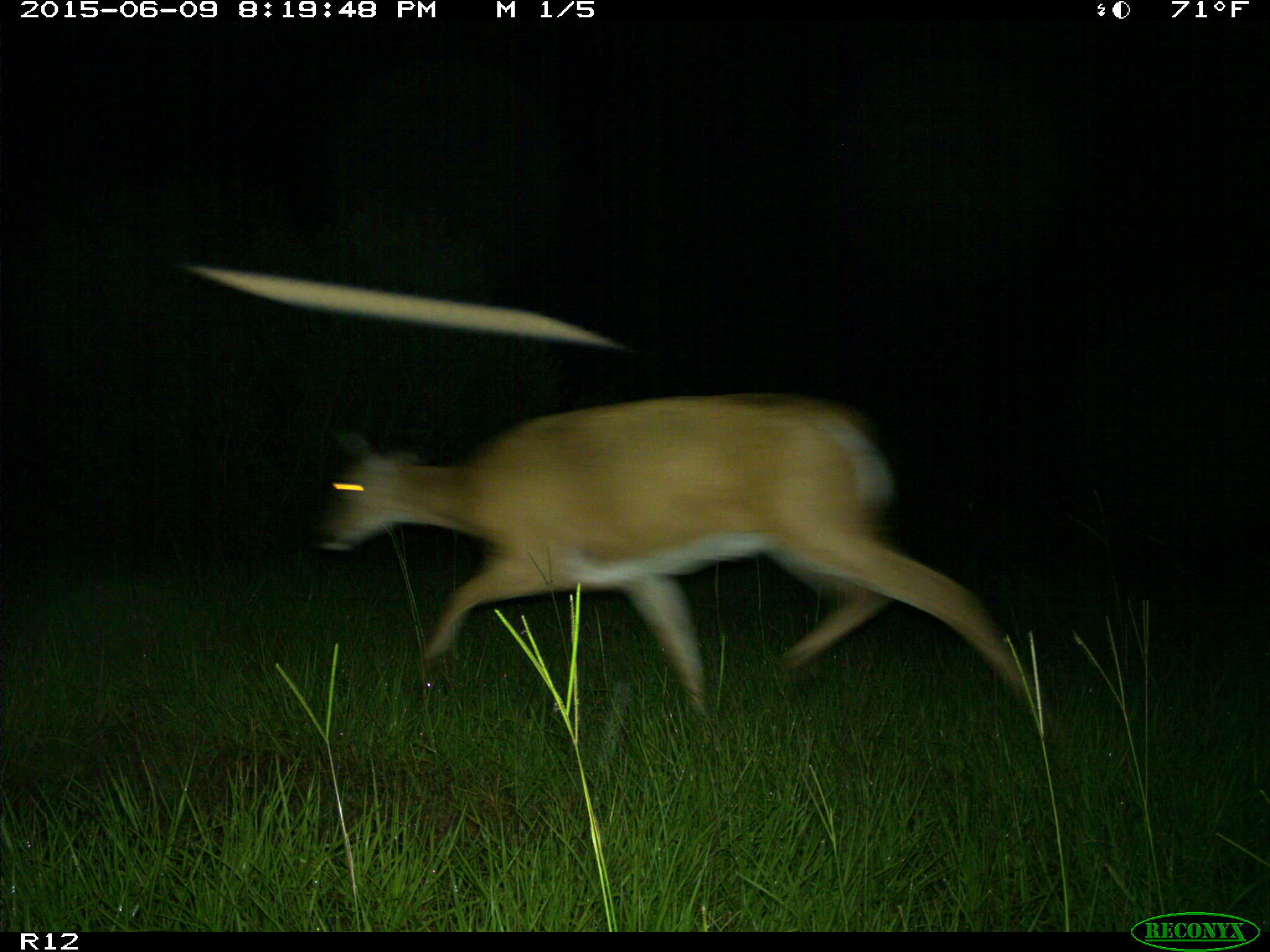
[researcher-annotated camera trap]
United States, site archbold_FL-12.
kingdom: Animalia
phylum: Chordata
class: Mammalia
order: Artiodactyla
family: Cervidae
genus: Odocoileus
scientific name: Odocoileus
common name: deer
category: unidentified deer